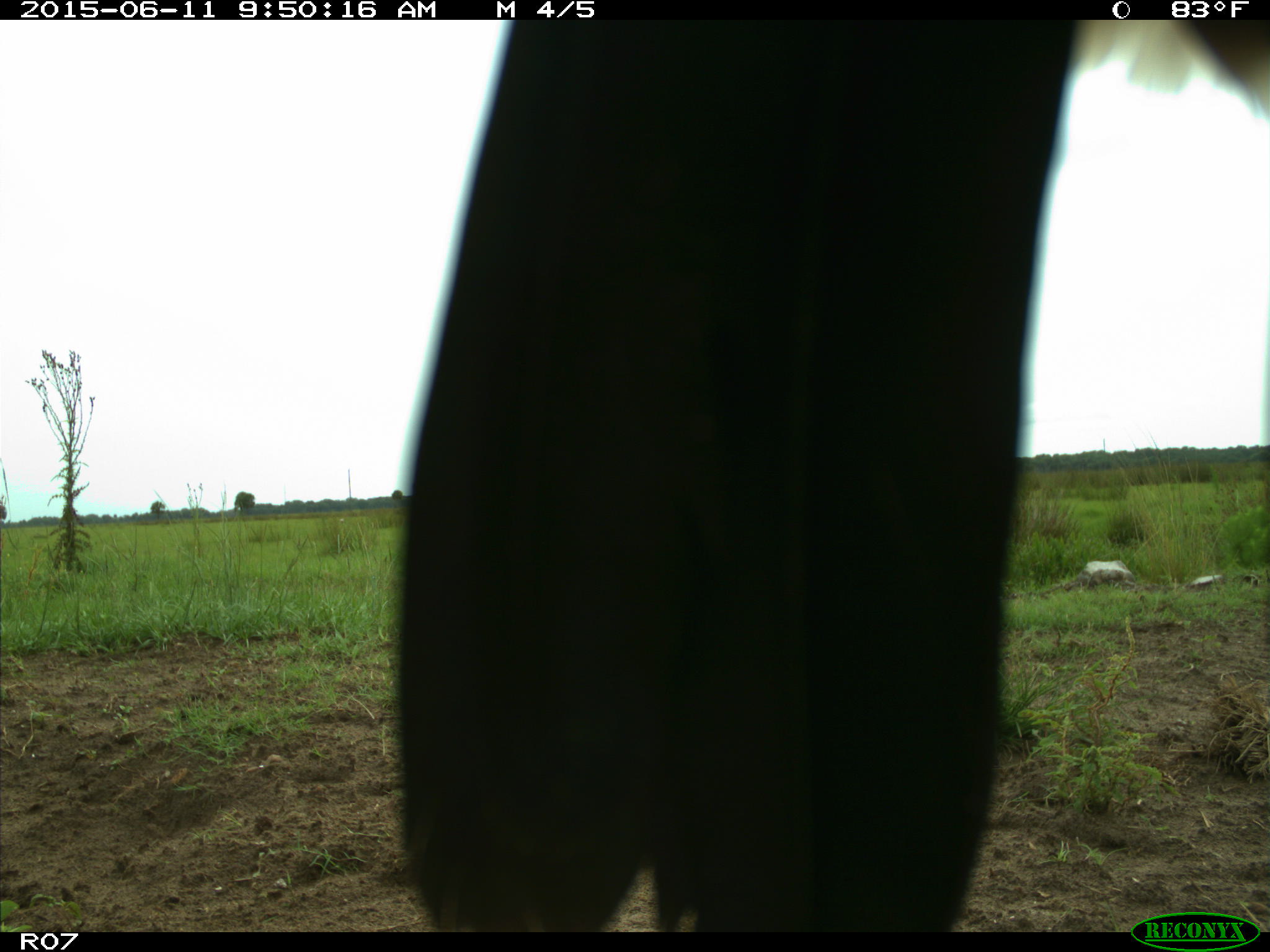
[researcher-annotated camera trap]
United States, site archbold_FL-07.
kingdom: Animalia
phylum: Chordata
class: Mammalia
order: Artiodactyla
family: Bovidae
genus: Bos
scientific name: Bos taurus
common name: domestic cow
Bos taurus (domestic cow).